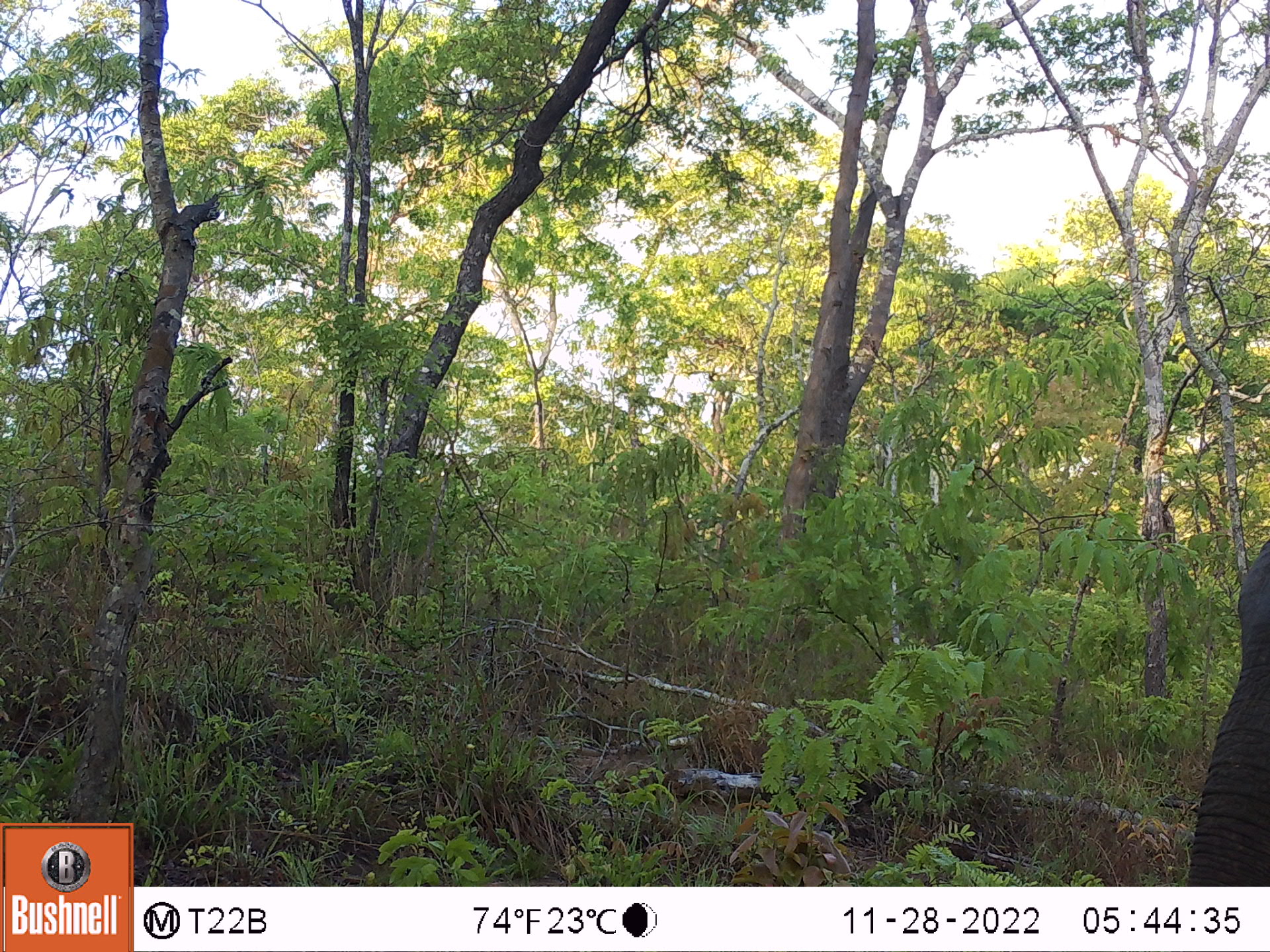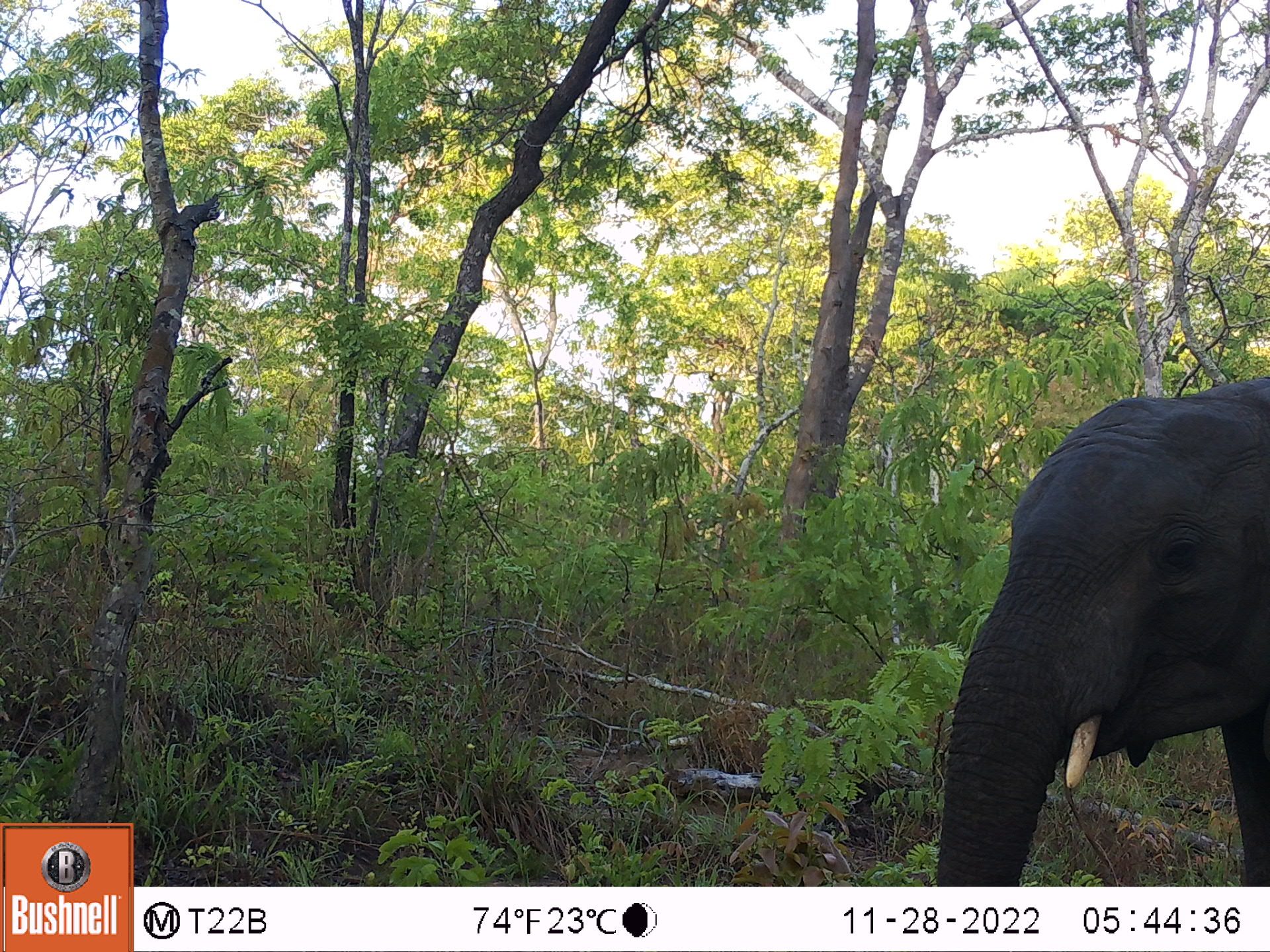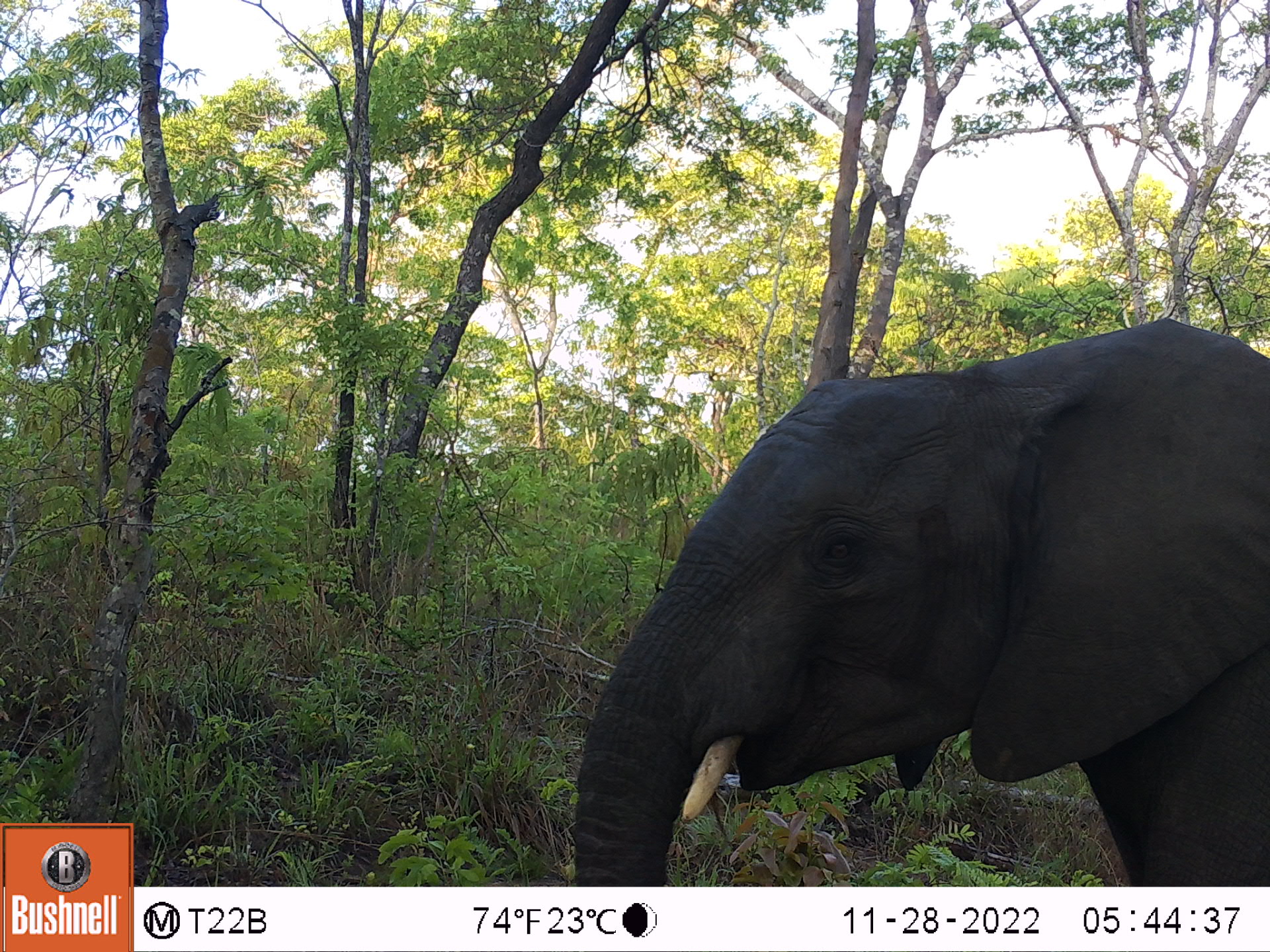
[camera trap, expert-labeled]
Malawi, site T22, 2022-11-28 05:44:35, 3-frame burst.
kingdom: Animalia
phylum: Chordata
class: Mammalia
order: Proboscidea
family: Elephantidae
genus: Loxodonta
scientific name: Loxodonta africana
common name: african savanna elephant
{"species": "african savanna elephant (Loxodonta africana)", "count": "1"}